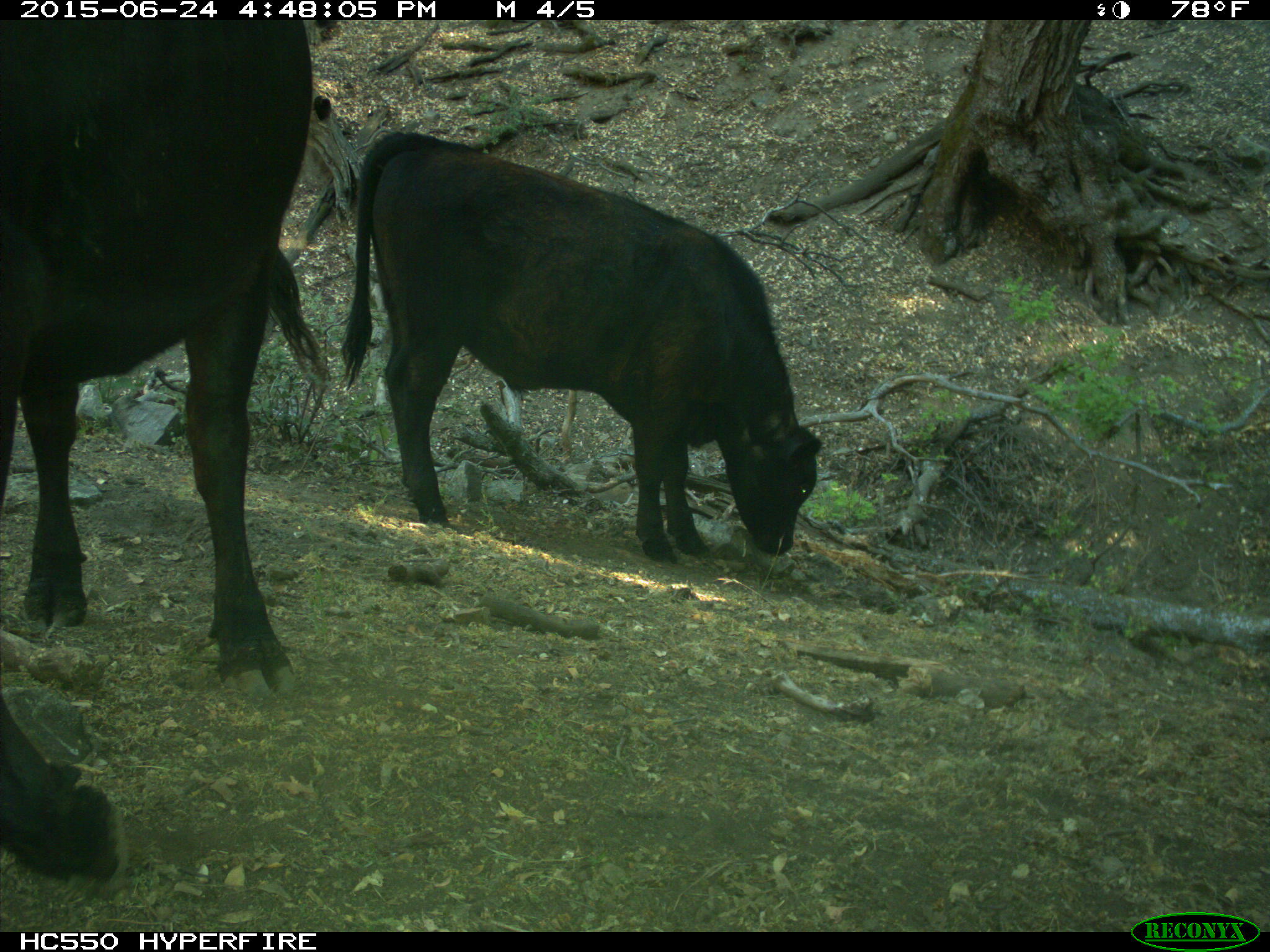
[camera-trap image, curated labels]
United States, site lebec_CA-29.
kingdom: Animalia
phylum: Chordata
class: Mammalia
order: Artiodactyla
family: Bovidae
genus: Bos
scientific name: Bos taurus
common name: domestic cow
Bos taurus (domestic cow).